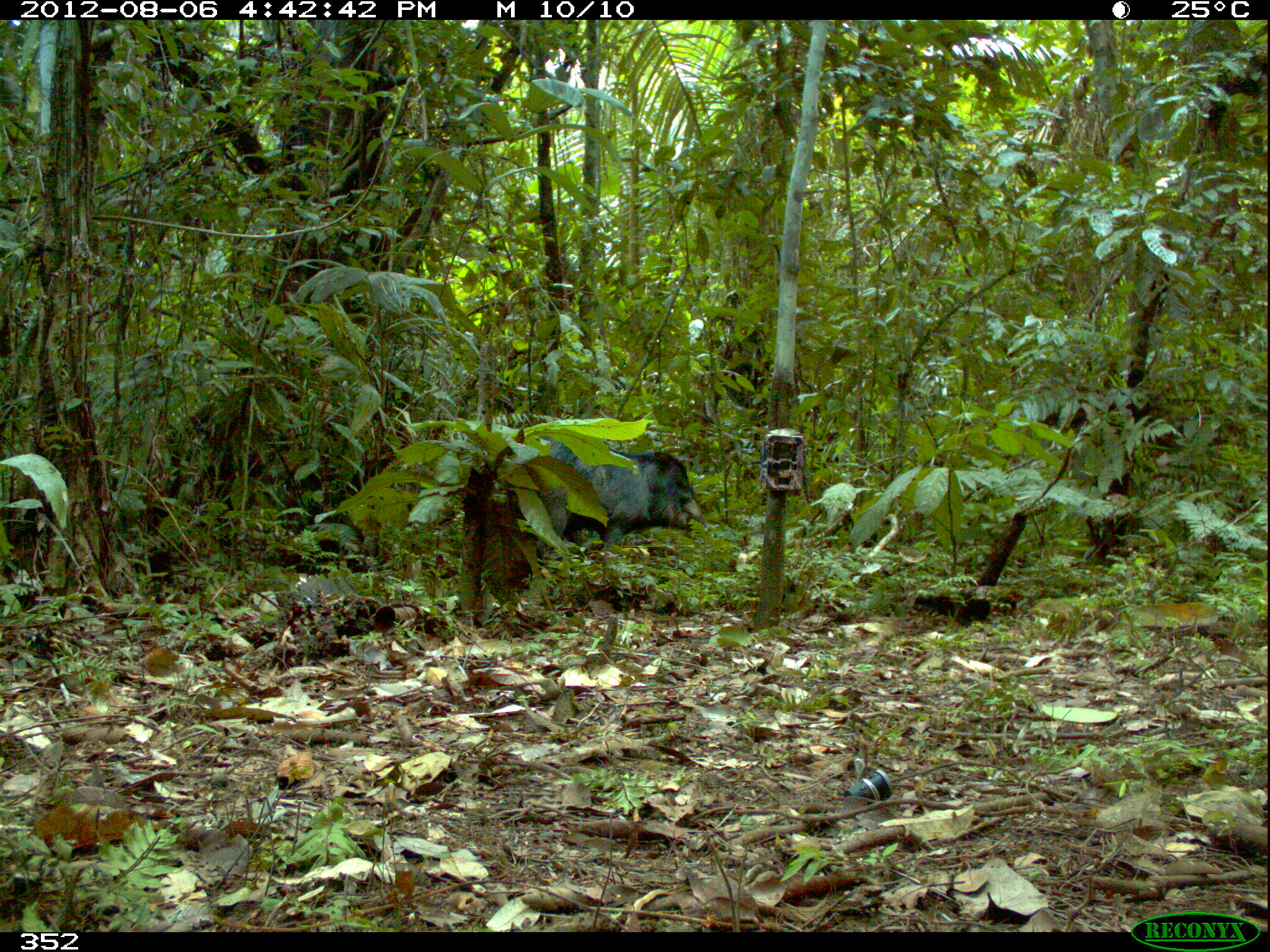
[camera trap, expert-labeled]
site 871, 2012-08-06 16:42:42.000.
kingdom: Animalia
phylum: Chordata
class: Mammalia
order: Artiodactyla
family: Tayassuidae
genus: Tayassu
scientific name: Tayassu pecari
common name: white-lipped peccary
Tayassu pecari (white-lipped peccary).